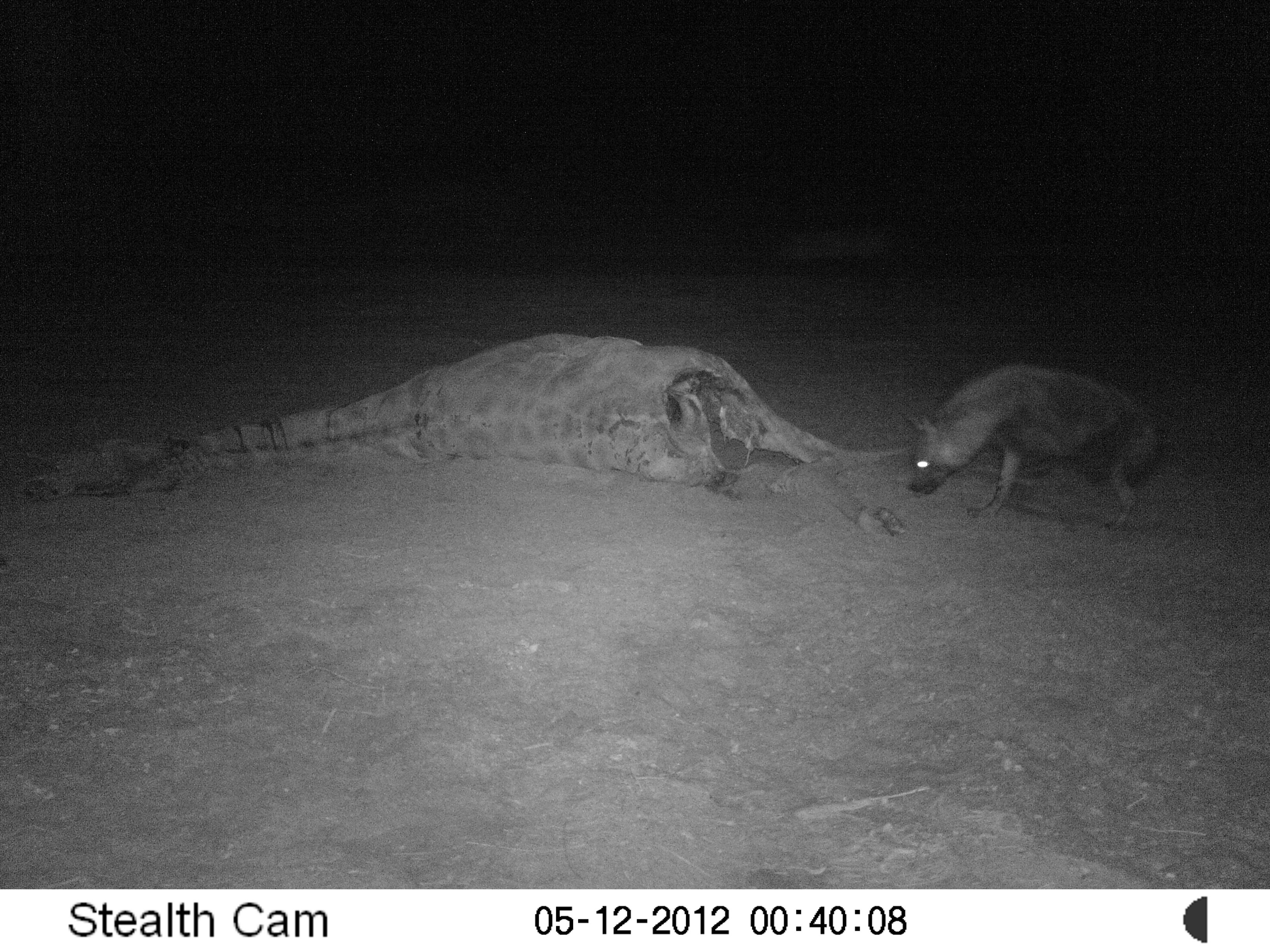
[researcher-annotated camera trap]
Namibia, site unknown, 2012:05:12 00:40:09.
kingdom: Animalia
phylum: Chordata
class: Mammalia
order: Carnivora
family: Hyaenidae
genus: Parahyaena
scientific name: Parahyaena brunnea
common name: brown hyena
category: hyaena brunnea